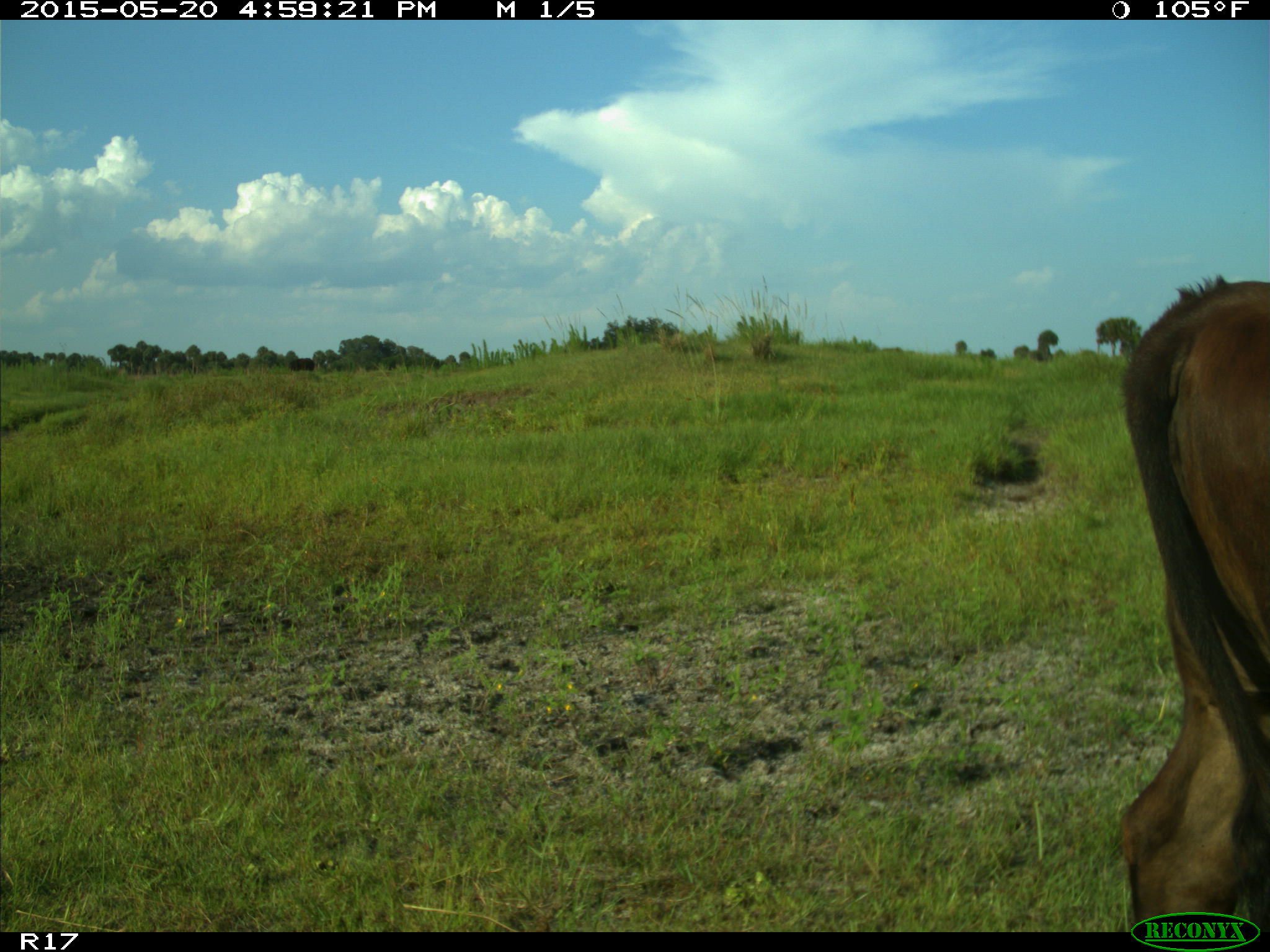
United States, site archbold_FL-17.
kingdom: Animalia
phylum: Chordata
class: Mammalia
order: Artiodactyla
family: Bovidae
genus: Bos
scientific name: Bos taurus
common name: domestic cow